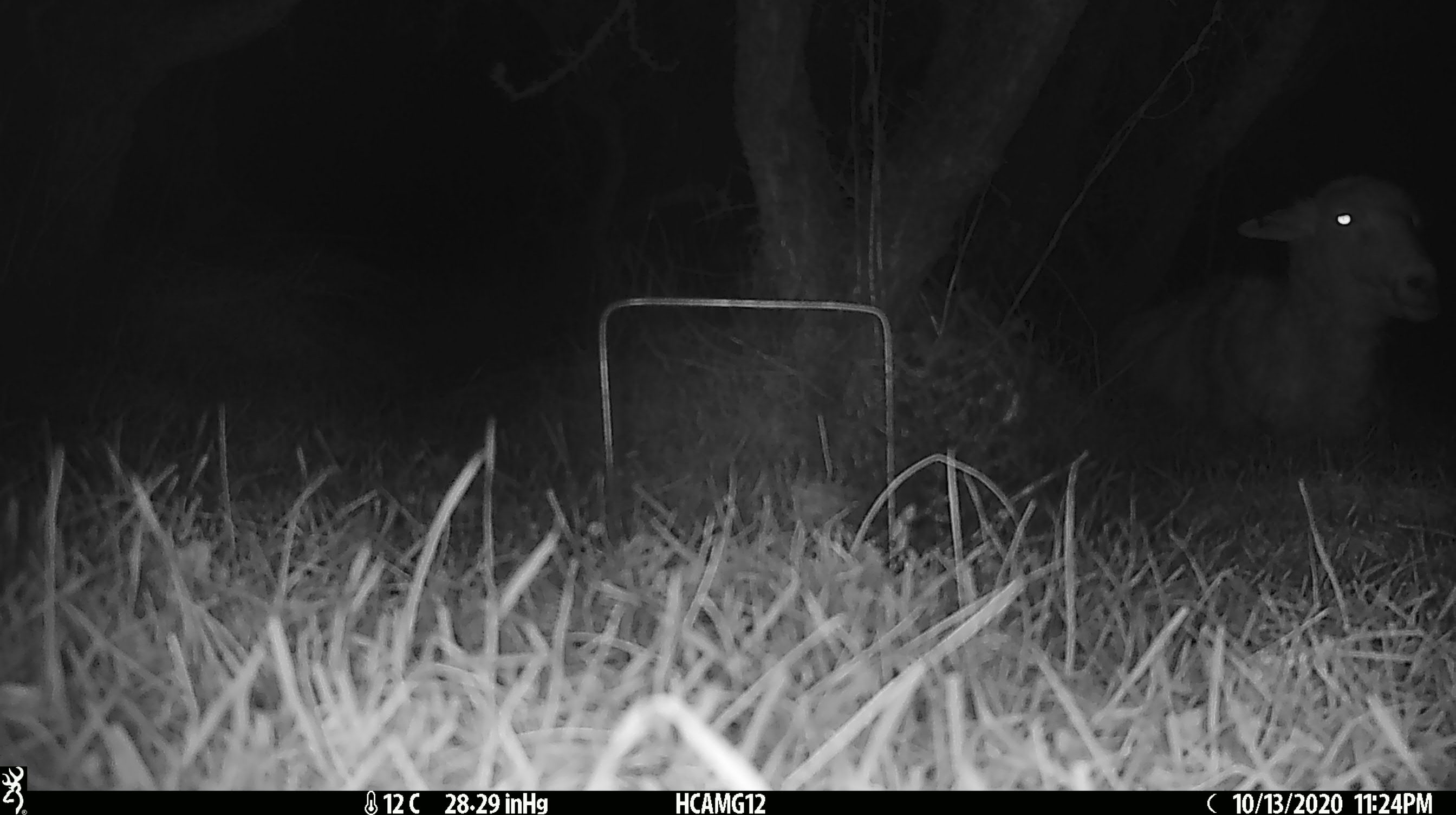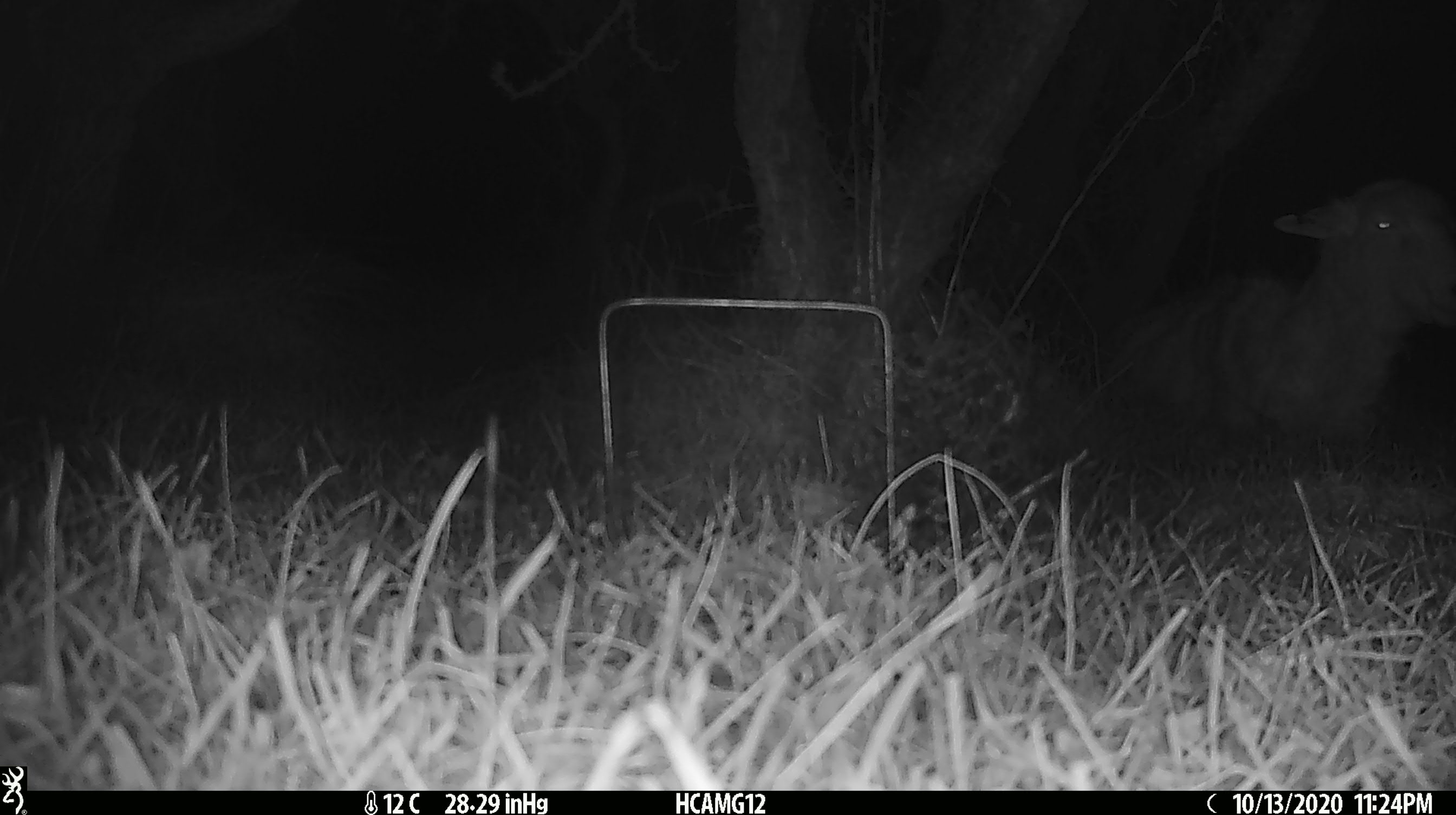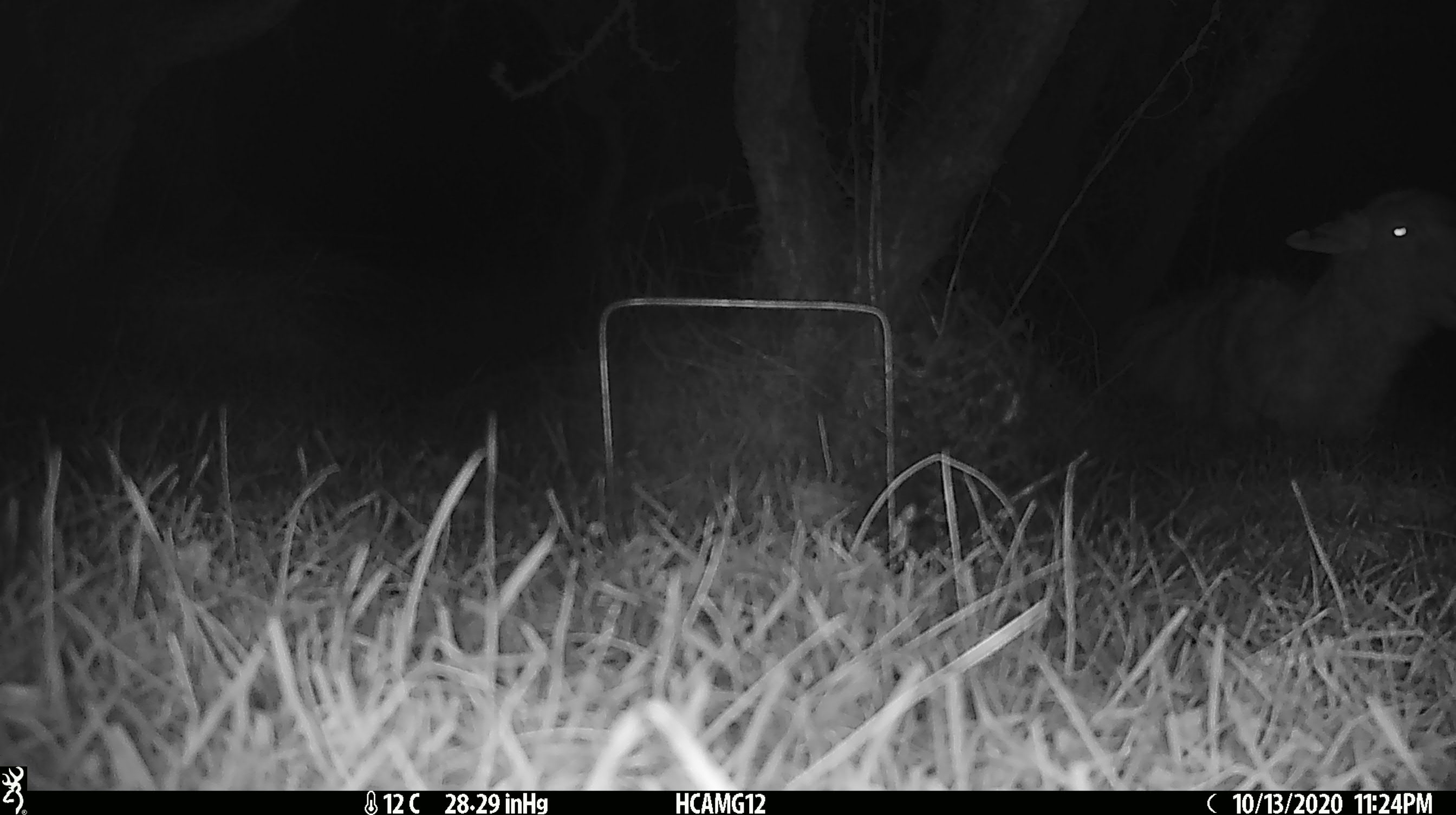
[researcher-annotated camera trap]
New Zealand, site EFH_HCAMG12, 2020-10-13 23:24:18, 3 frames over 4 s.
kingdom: Animalia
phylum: Chordata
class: Mammalia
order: Artiodactyla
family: Bovidae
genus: Ovis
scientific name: Ovis aries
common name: domestic sheep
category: sheep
Sheep (domestic sheep) (Ovis aries).